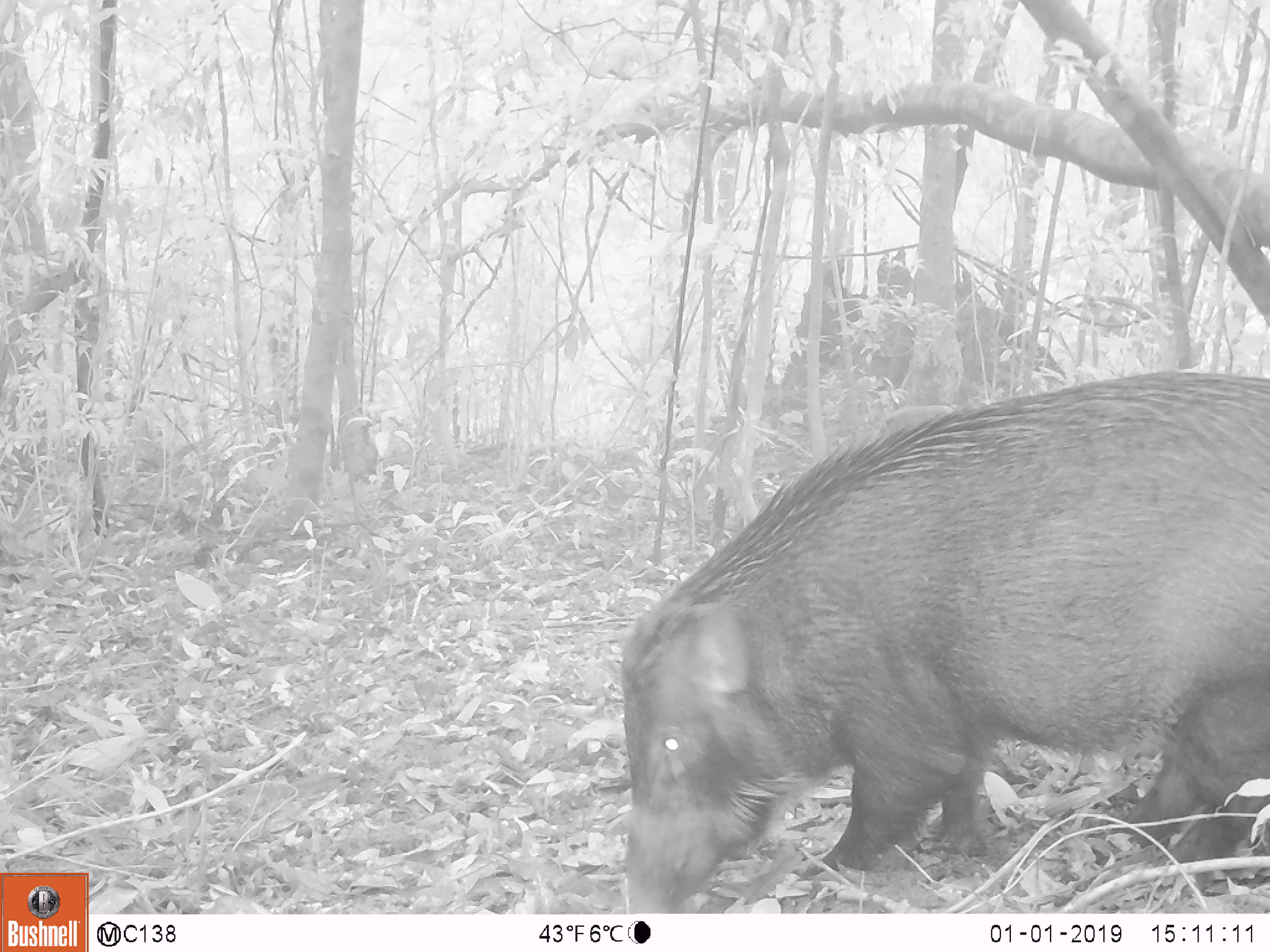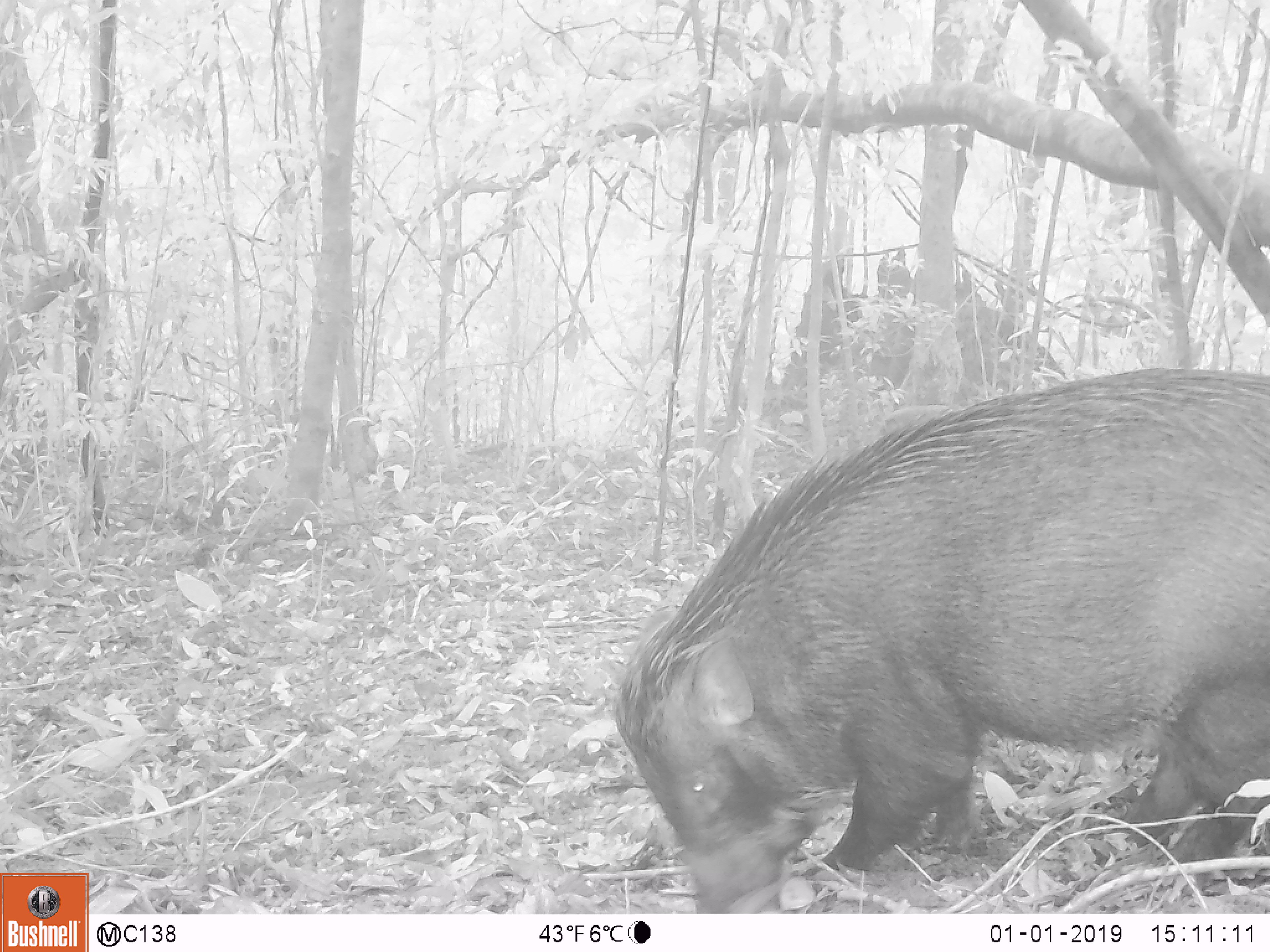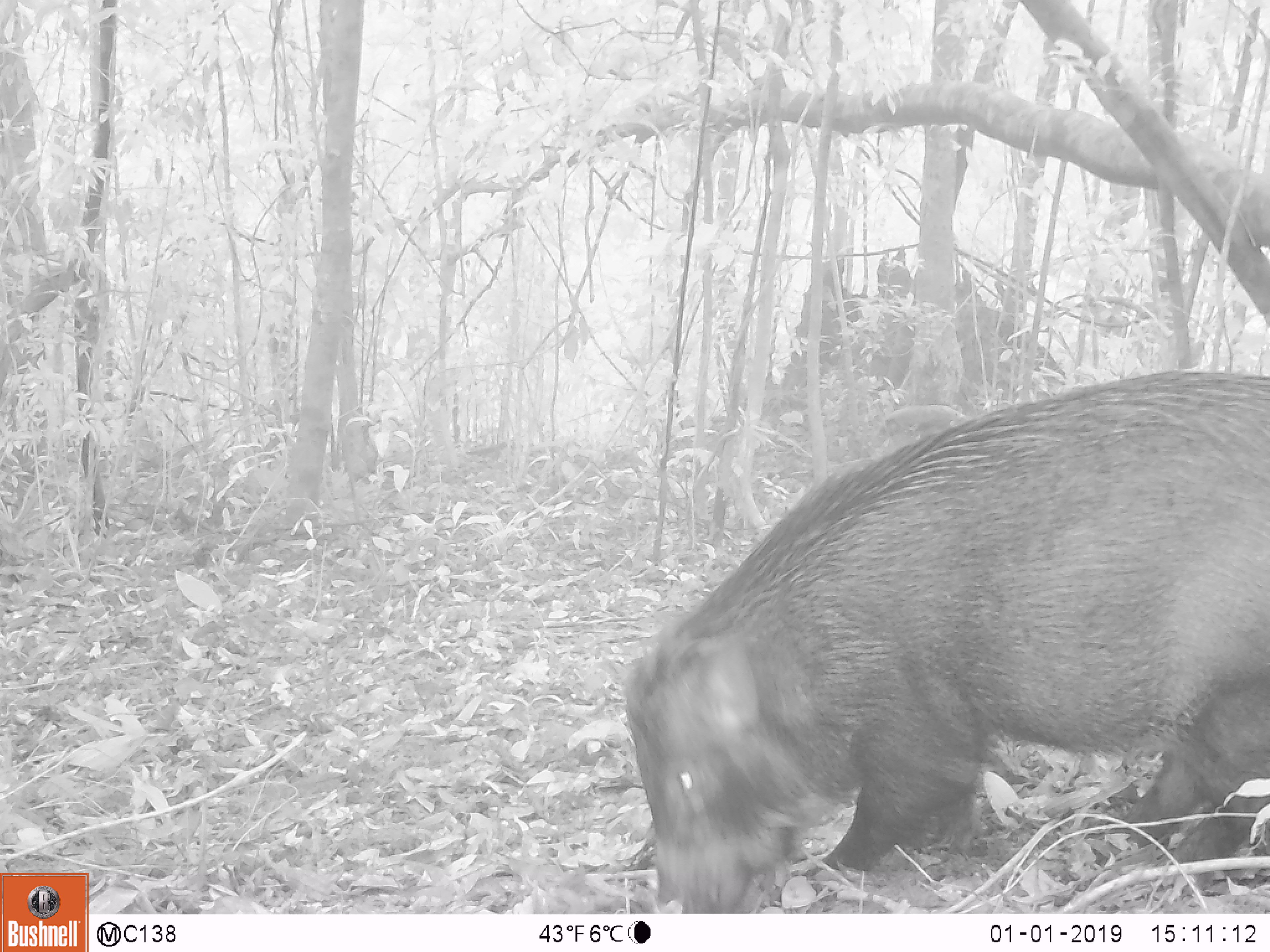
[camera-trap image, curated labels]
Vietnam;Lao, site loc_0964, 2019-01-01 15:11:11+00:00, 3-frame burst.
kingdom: Animalia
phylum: Chordata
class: Mammalia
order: Artiodactyla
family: Suidae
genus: Sus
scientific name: Sus scrofa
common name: eurasian wild pig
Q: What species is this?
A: Eurasian wild pig (Sus scrofa).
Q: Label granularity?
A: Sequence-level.